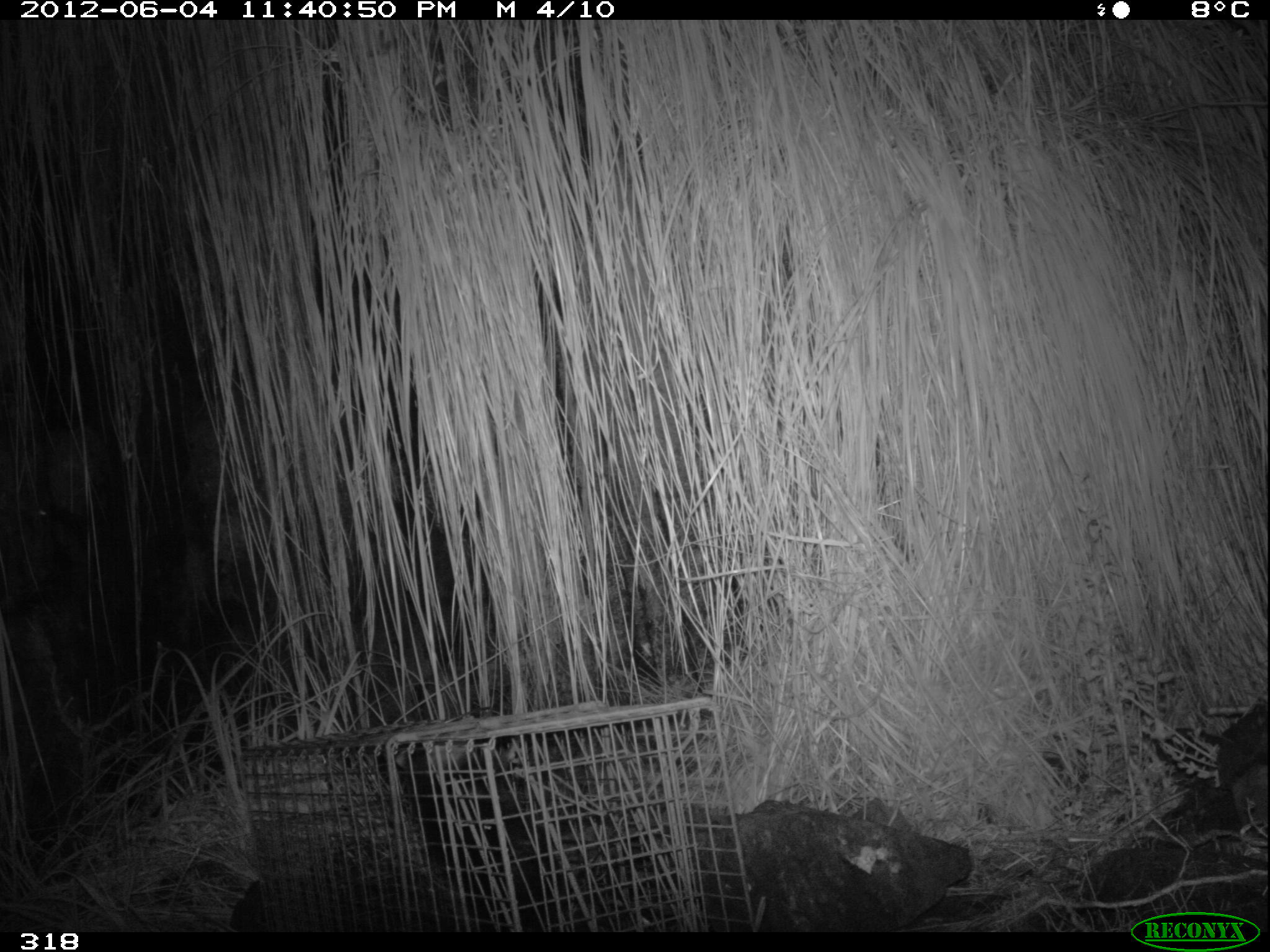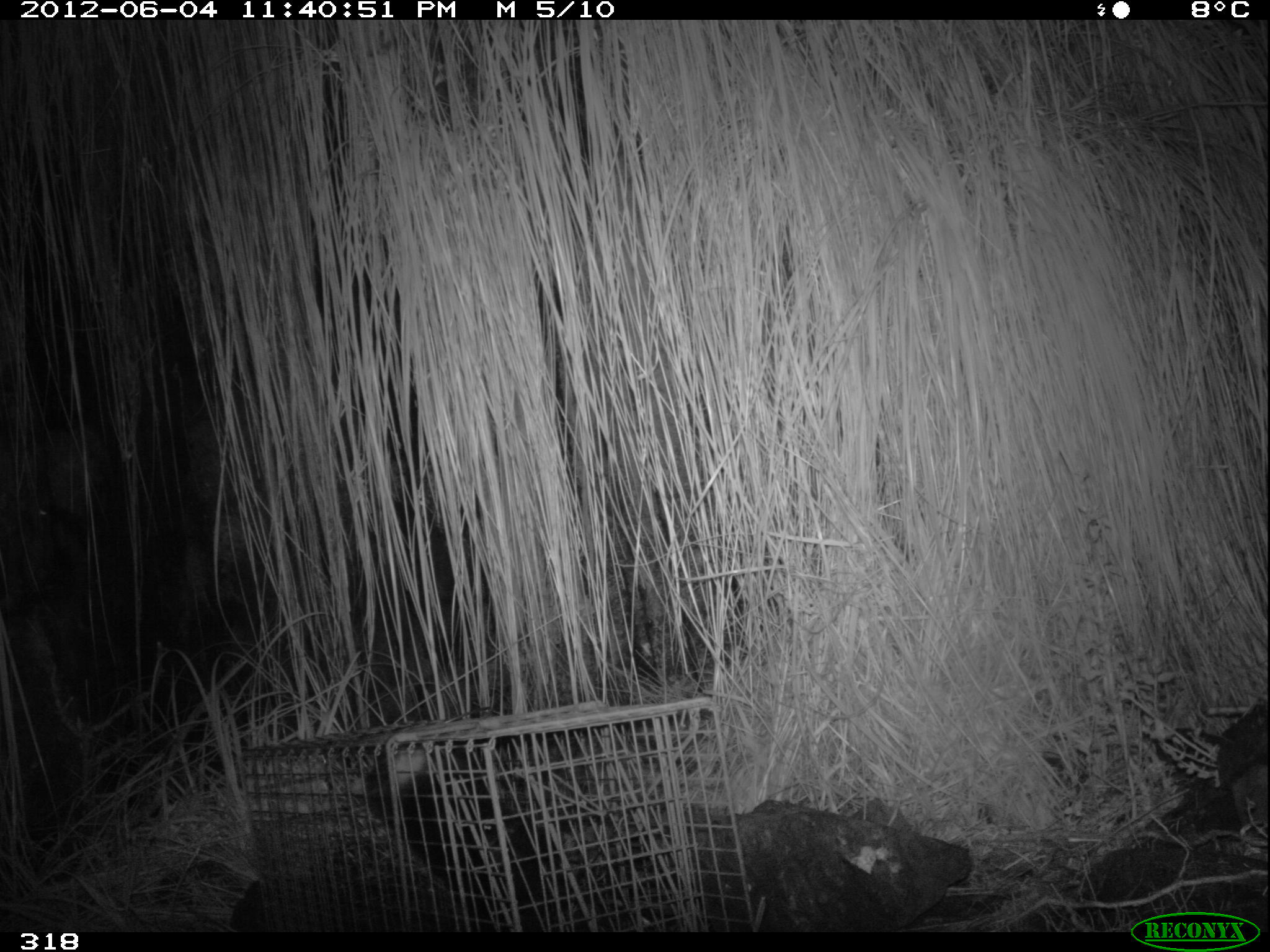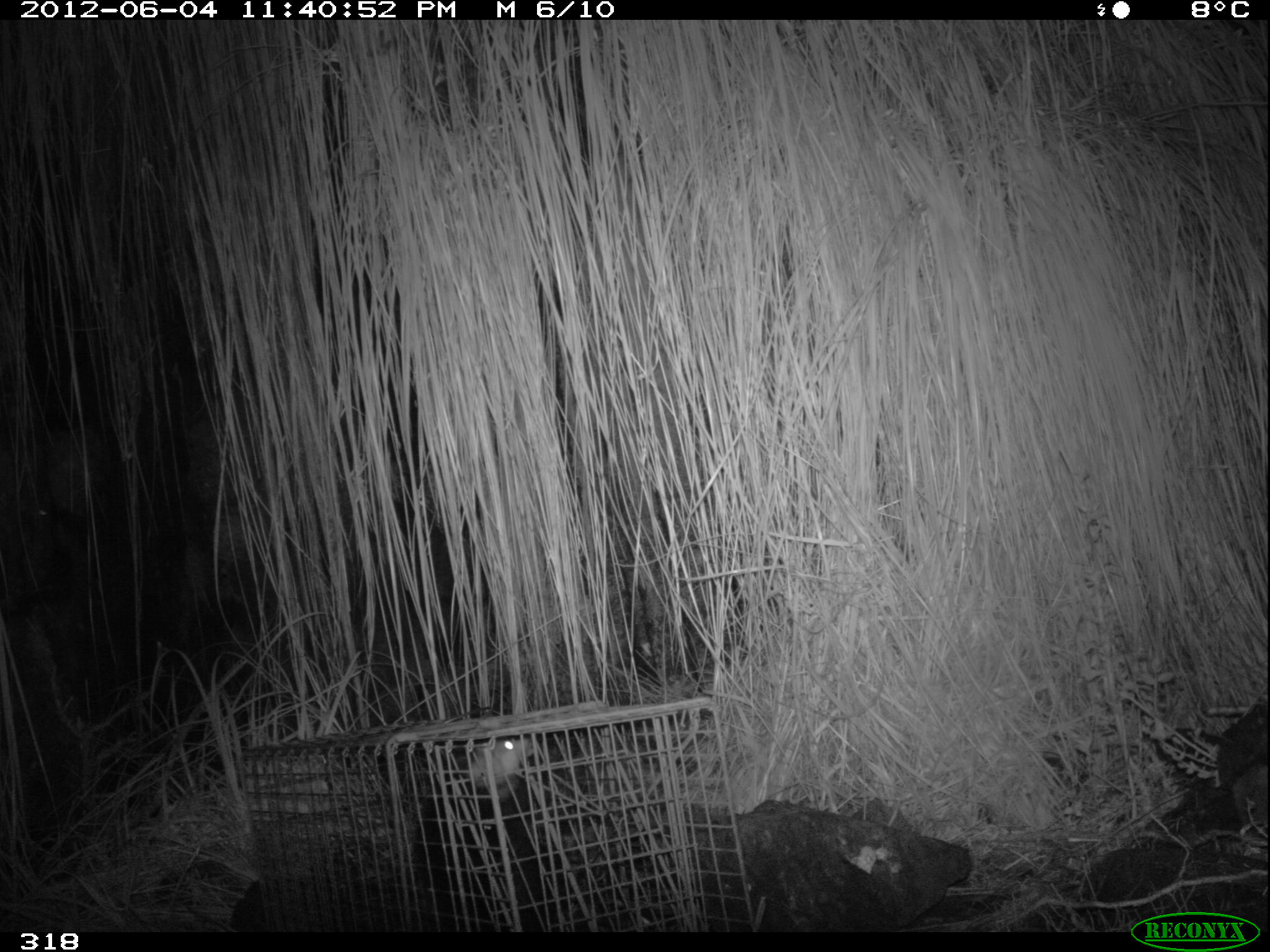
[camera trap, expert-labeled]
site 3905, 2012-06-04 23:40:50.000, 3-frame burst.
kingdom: Animalia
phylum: Chordata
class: Mammalia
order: Didelphimorphia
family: Didelphidae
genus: Didelphis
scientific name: Didelphis pernigra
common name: andean white-eared opossum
Didelphis pernigra (andean white-eared opossum).